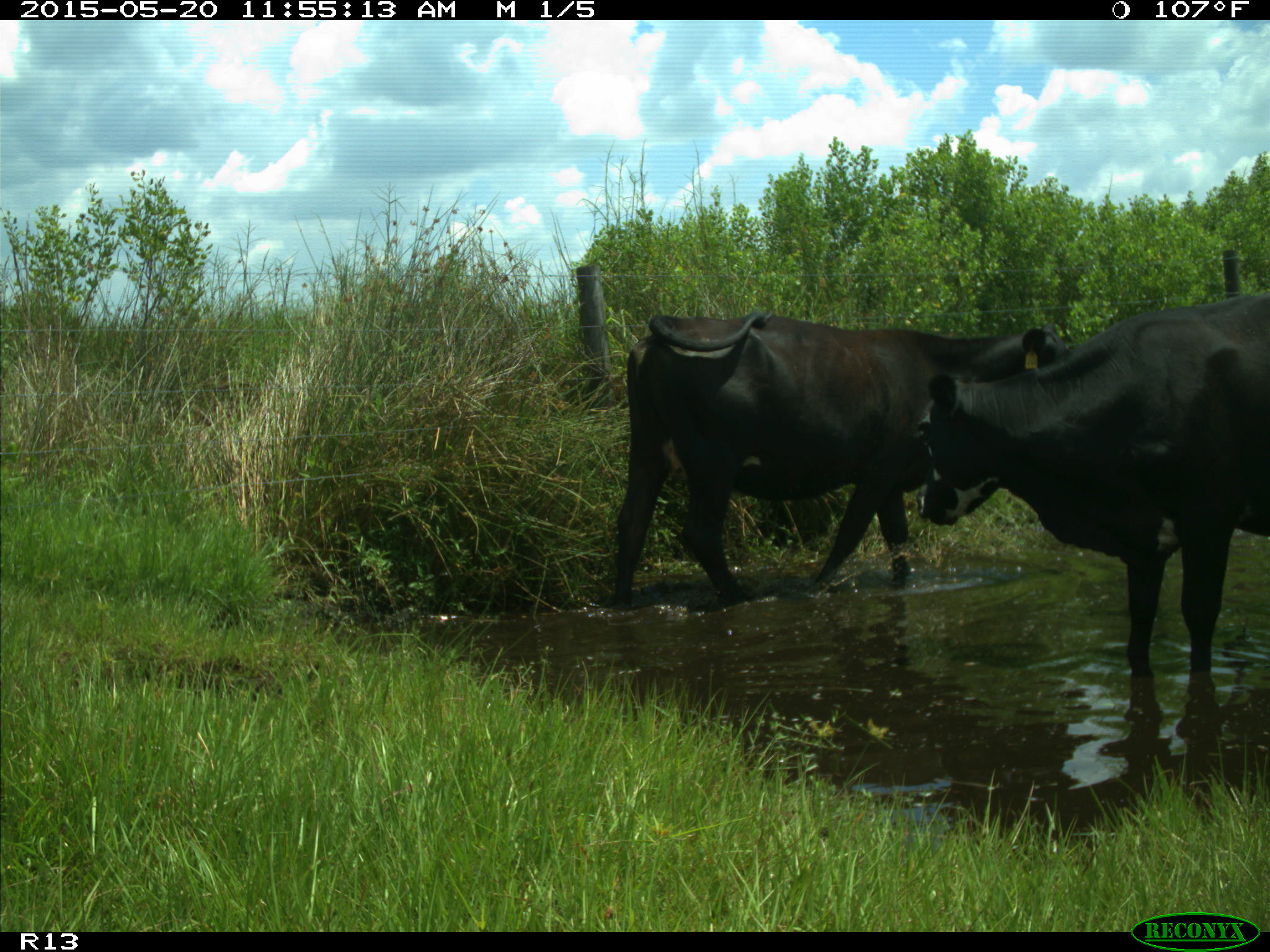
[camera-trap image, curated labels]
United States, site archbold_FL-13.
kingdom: Animalia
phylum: Chordata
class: Mammalia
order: Artiodactyla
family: Bovidae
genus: Bos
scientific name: Bos taurus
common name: domestic cow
Bos taurus (domestic cow).